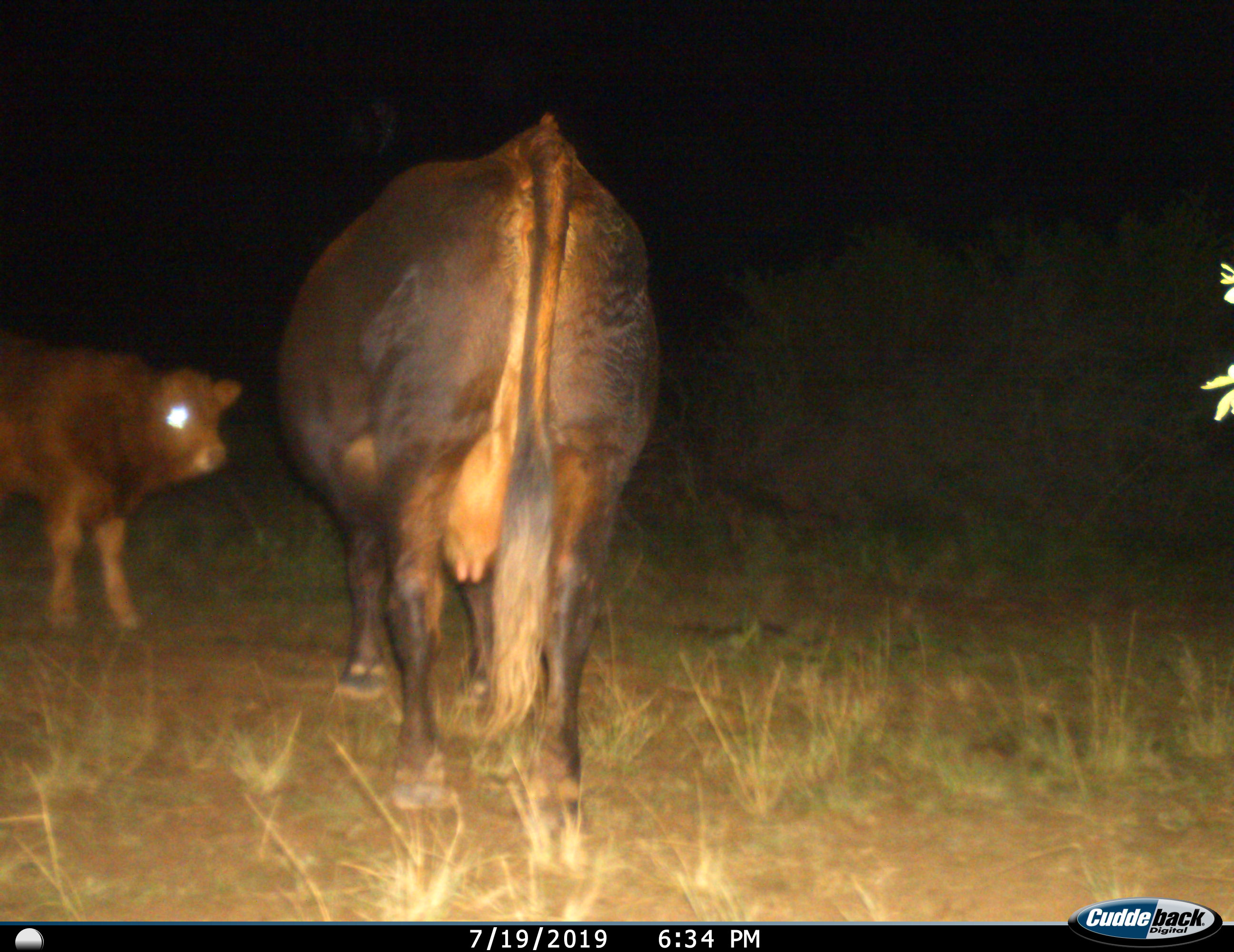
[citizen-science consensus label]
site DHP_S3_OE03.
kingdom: Animalia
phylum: Chordata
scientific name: Vertebrata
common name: domestic animal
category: domesticanimal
Domesticanimal (domestic animal) (Vertebrata), count 2. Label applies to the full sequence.